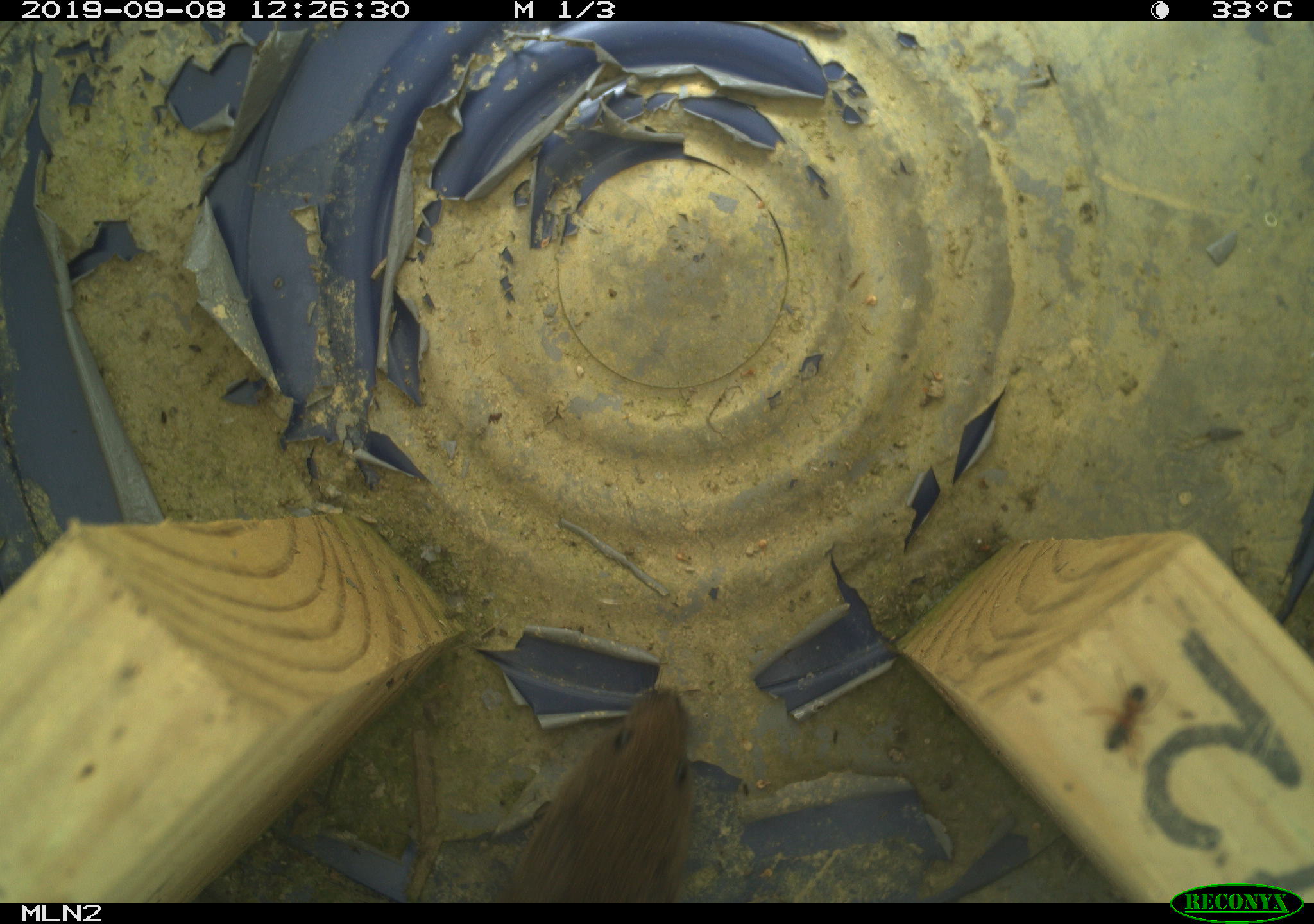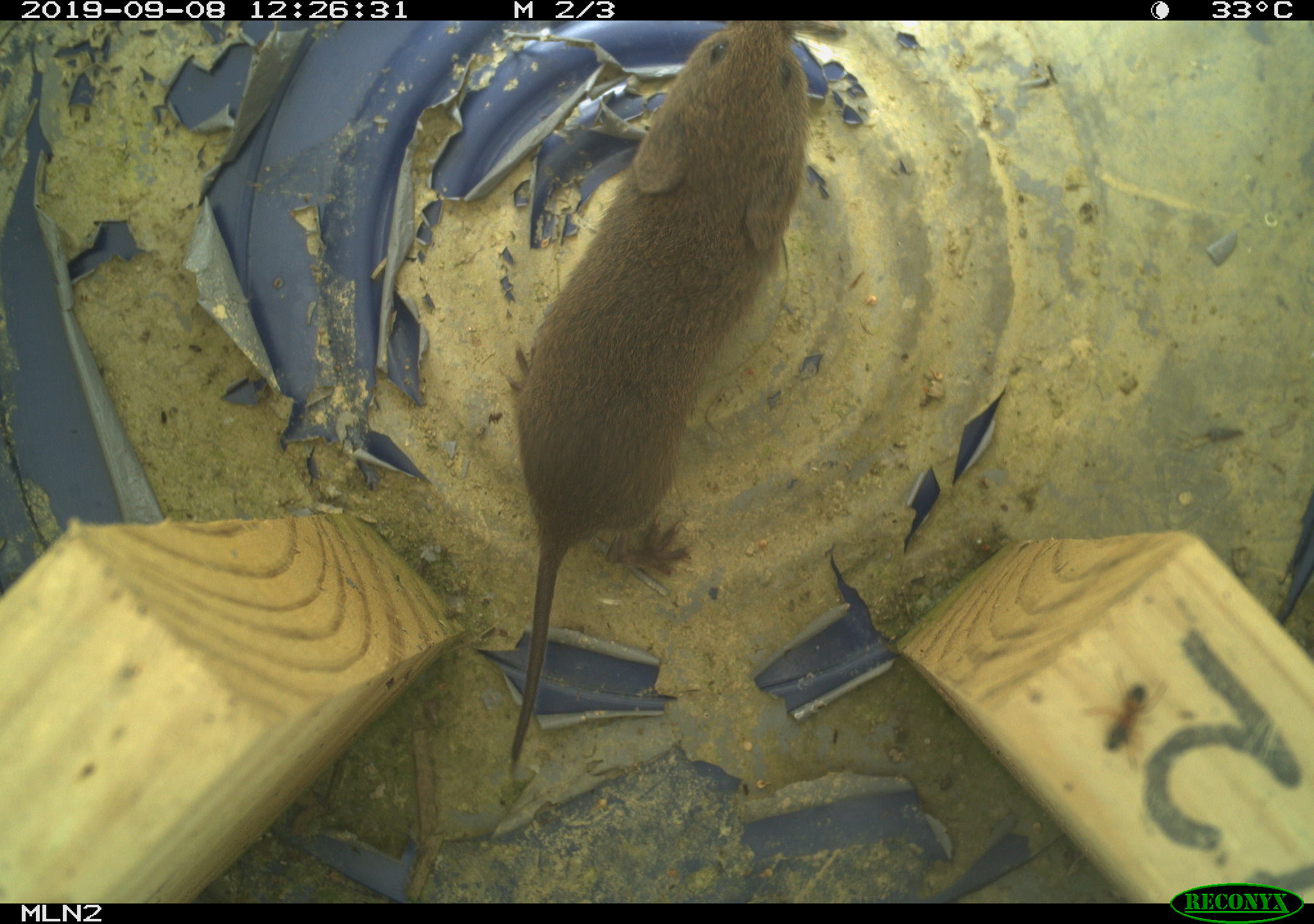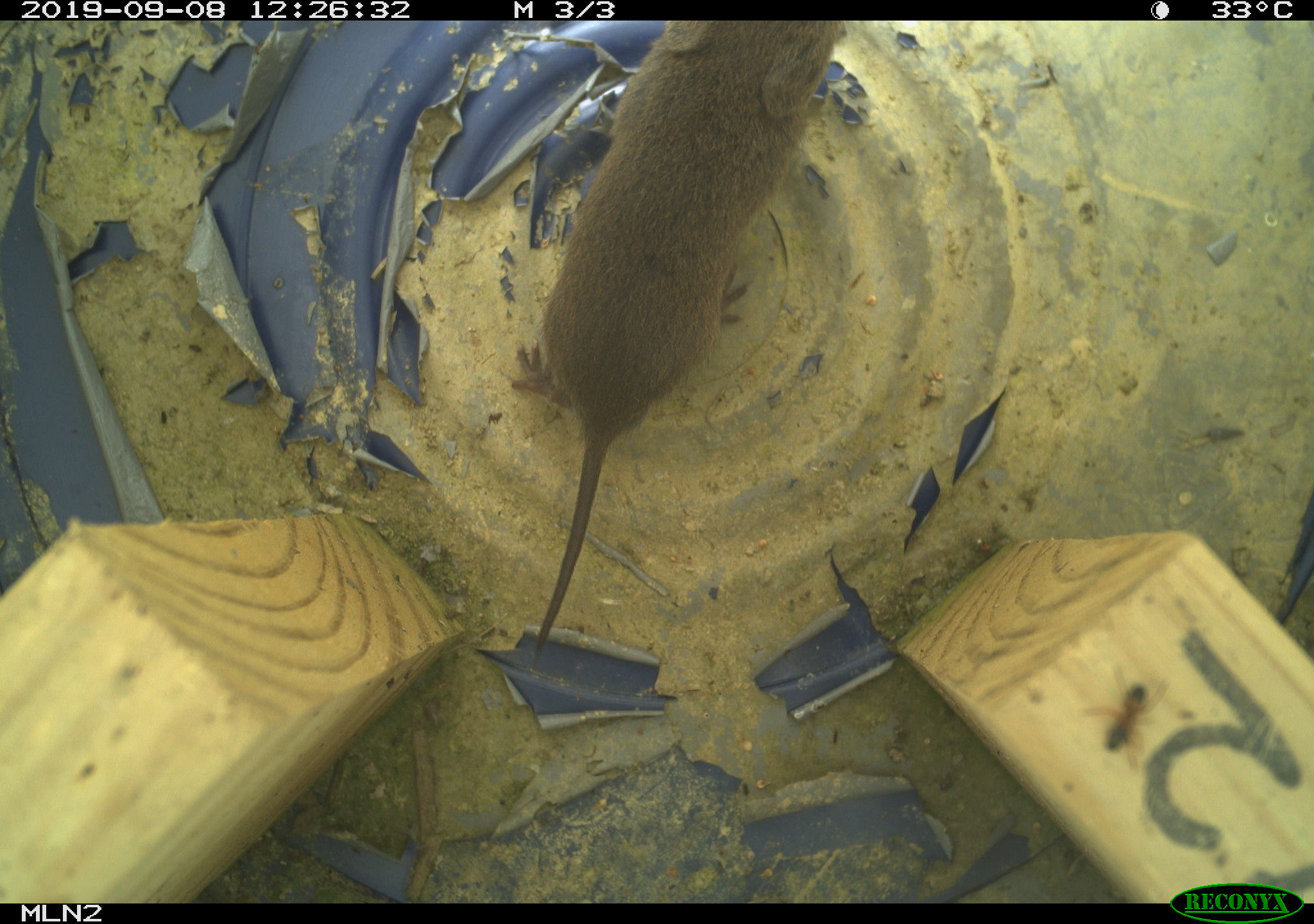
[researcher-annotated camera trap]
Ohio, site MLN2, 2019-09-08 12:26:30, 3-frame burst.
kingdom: Animalia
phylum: Chordata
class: Mammalia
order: Rodentia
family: Cricetidae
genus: Microtus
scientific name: Microtus pennsylvanicus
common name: meadow vole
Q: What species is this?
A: Meadow vole (Microtus pennsylvanicus).